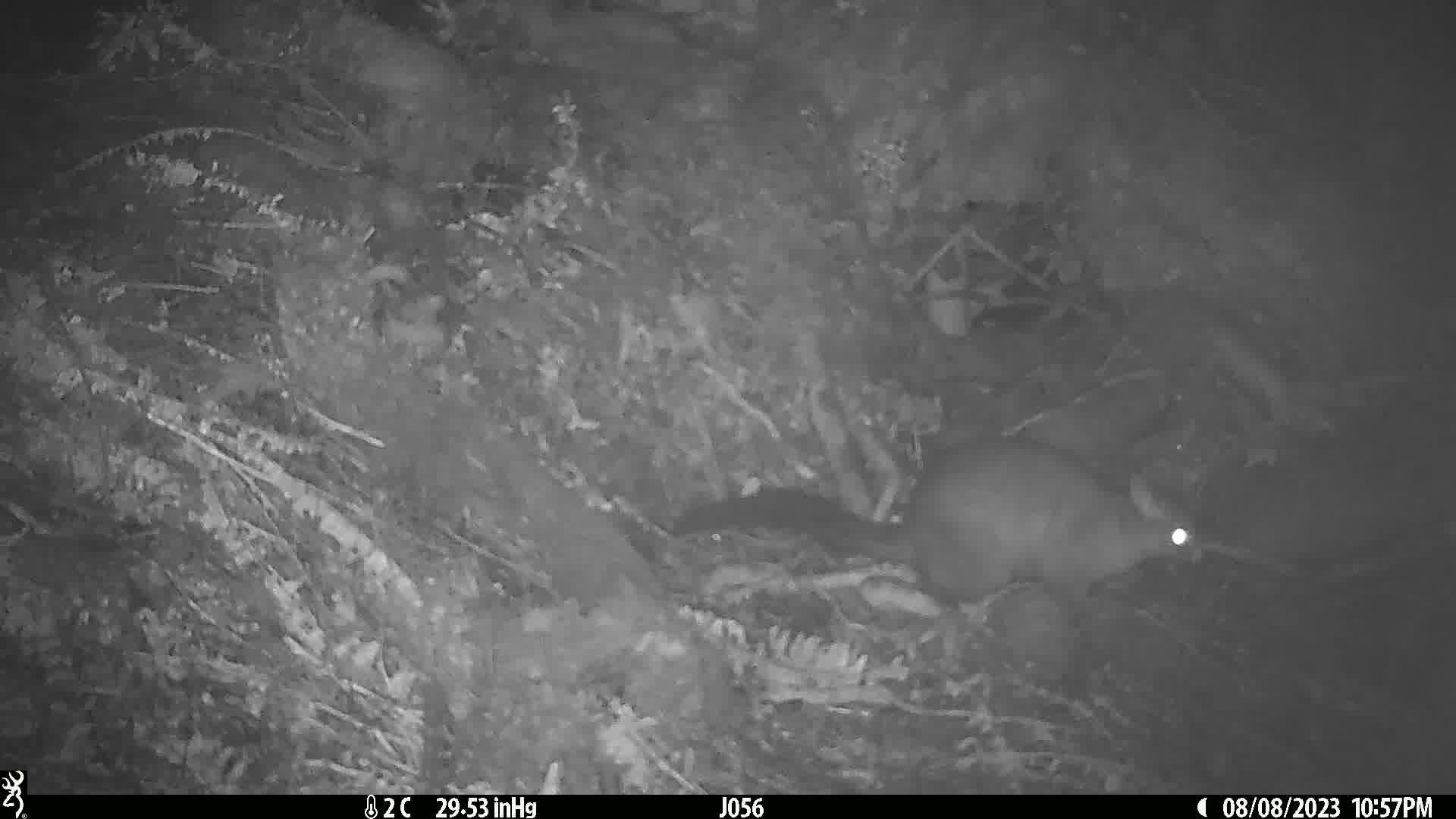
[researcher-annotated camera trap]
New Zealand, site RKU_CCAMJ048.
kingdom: Animalia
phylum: Chordata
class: Mammalia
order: Diprotodontia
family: Phalangeridae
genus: Trichosurus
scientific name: Trichosurus vulpecula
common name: common brushtail possum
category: possum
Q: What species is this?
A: Possum (common brushtail possum) (Trichosurus vulpecula).